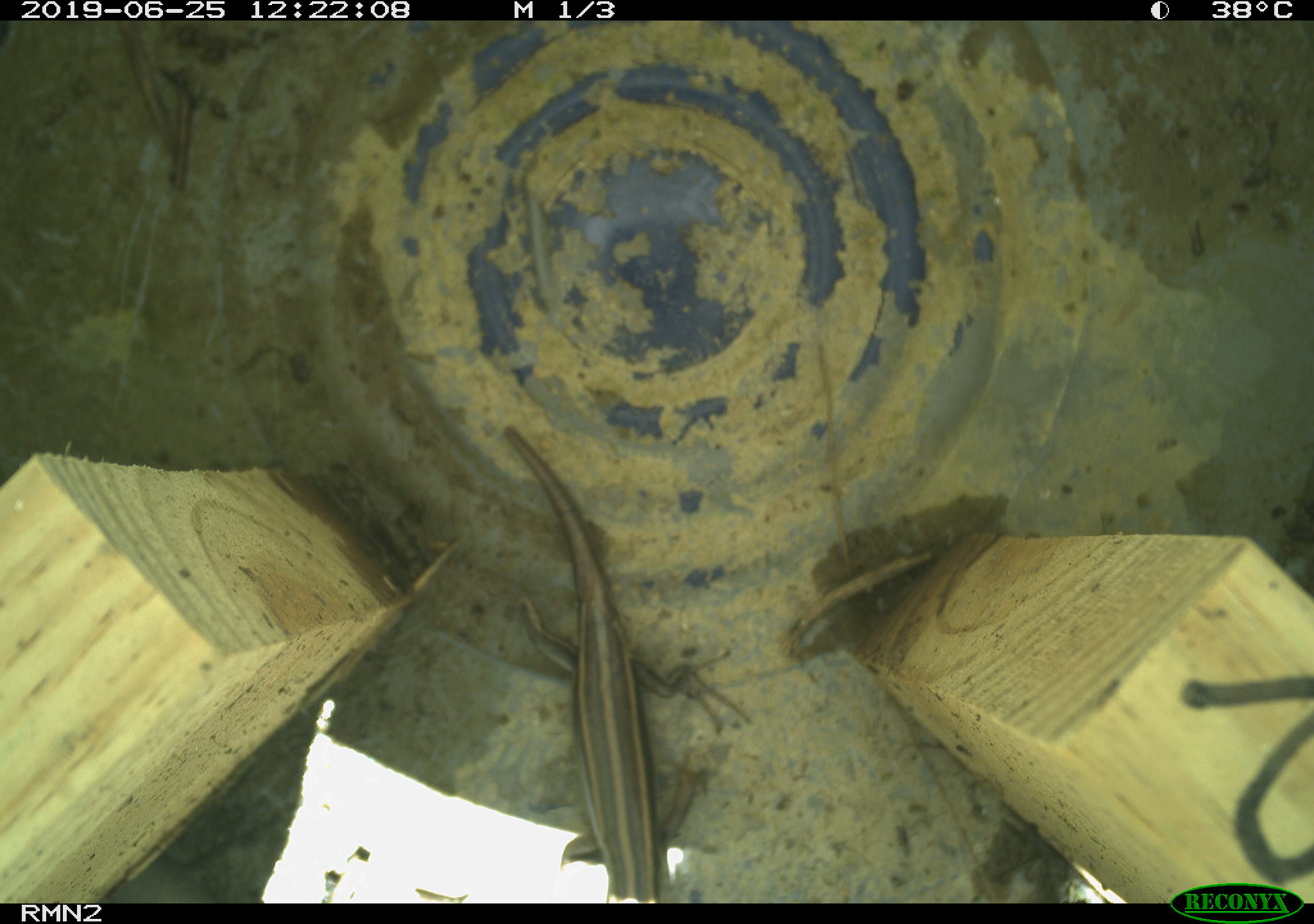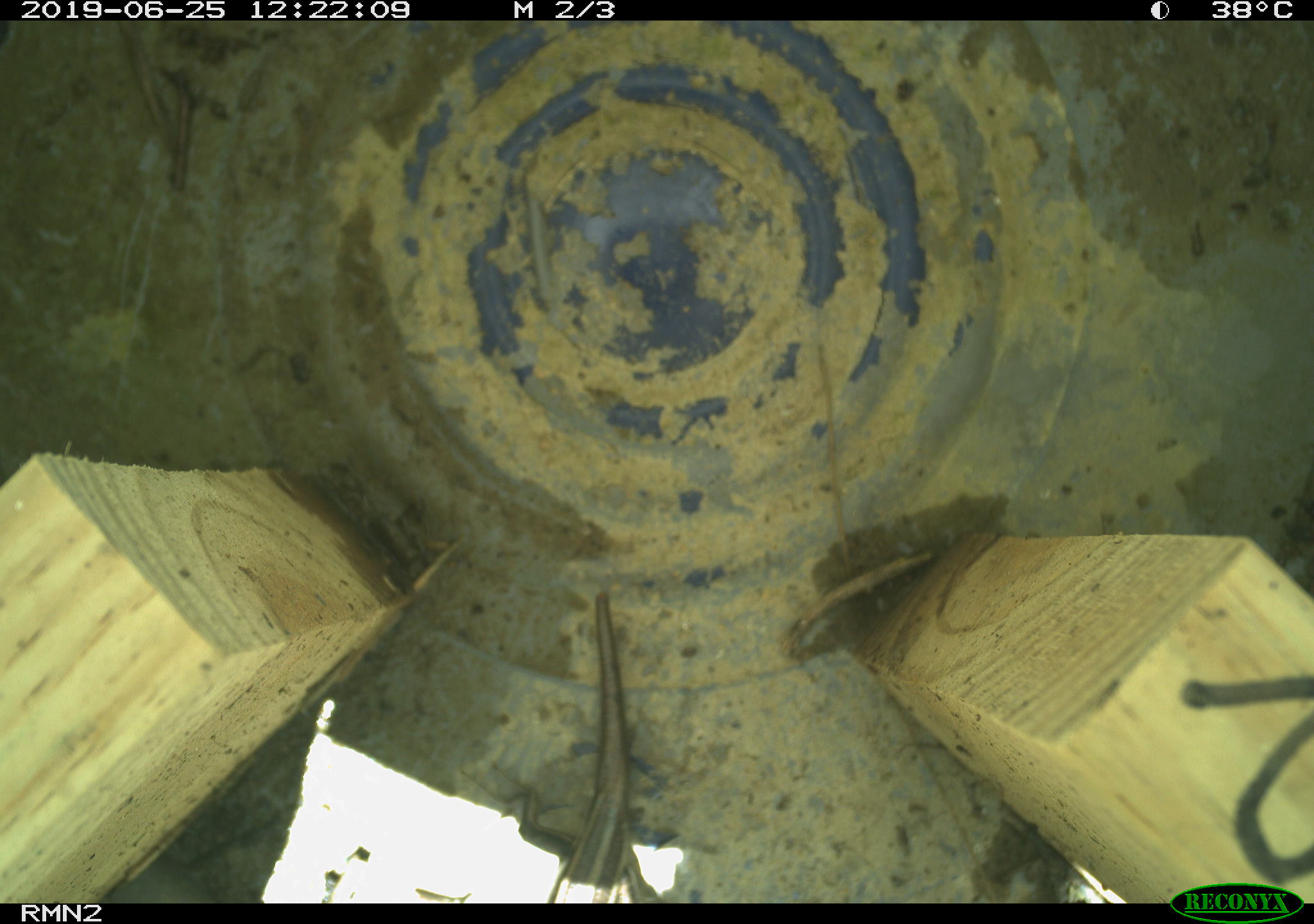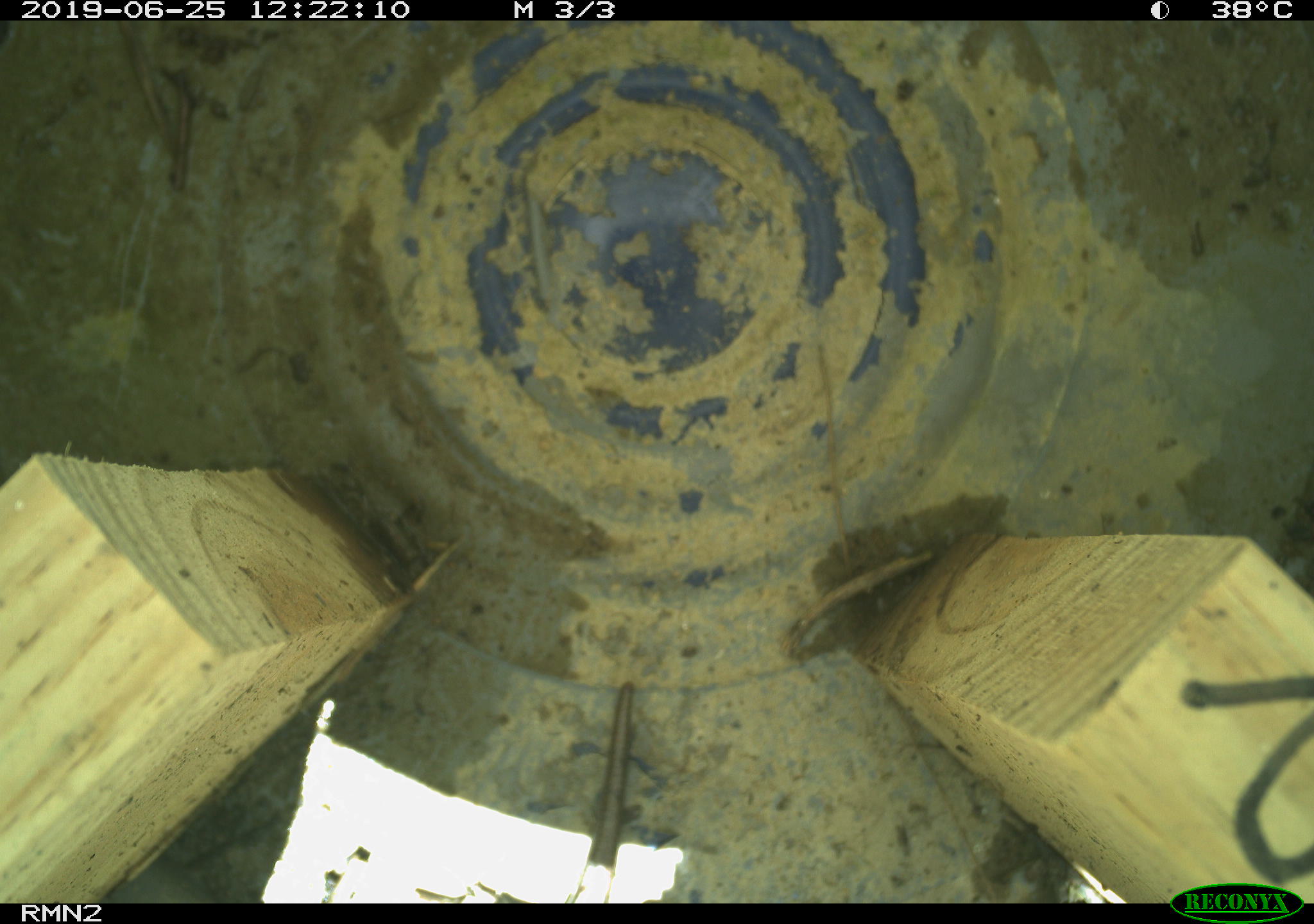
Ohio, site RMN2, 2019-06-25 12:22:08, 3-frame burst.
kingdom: Animalia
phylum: Chordata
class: Reptilia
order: Squamata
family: Scincidae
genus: Plestiodon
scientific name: Plestiodon fasciatus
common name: common five-lined skink